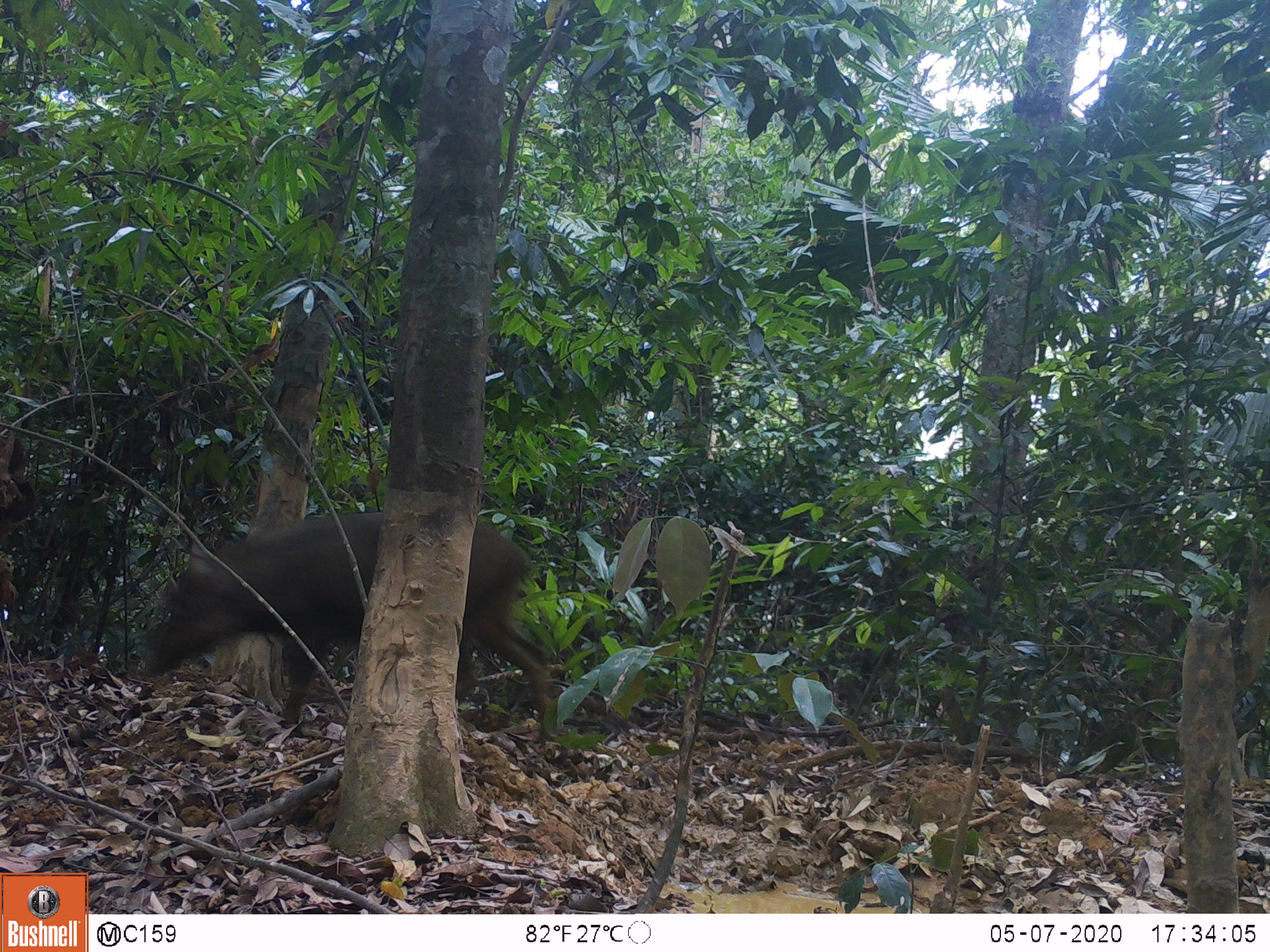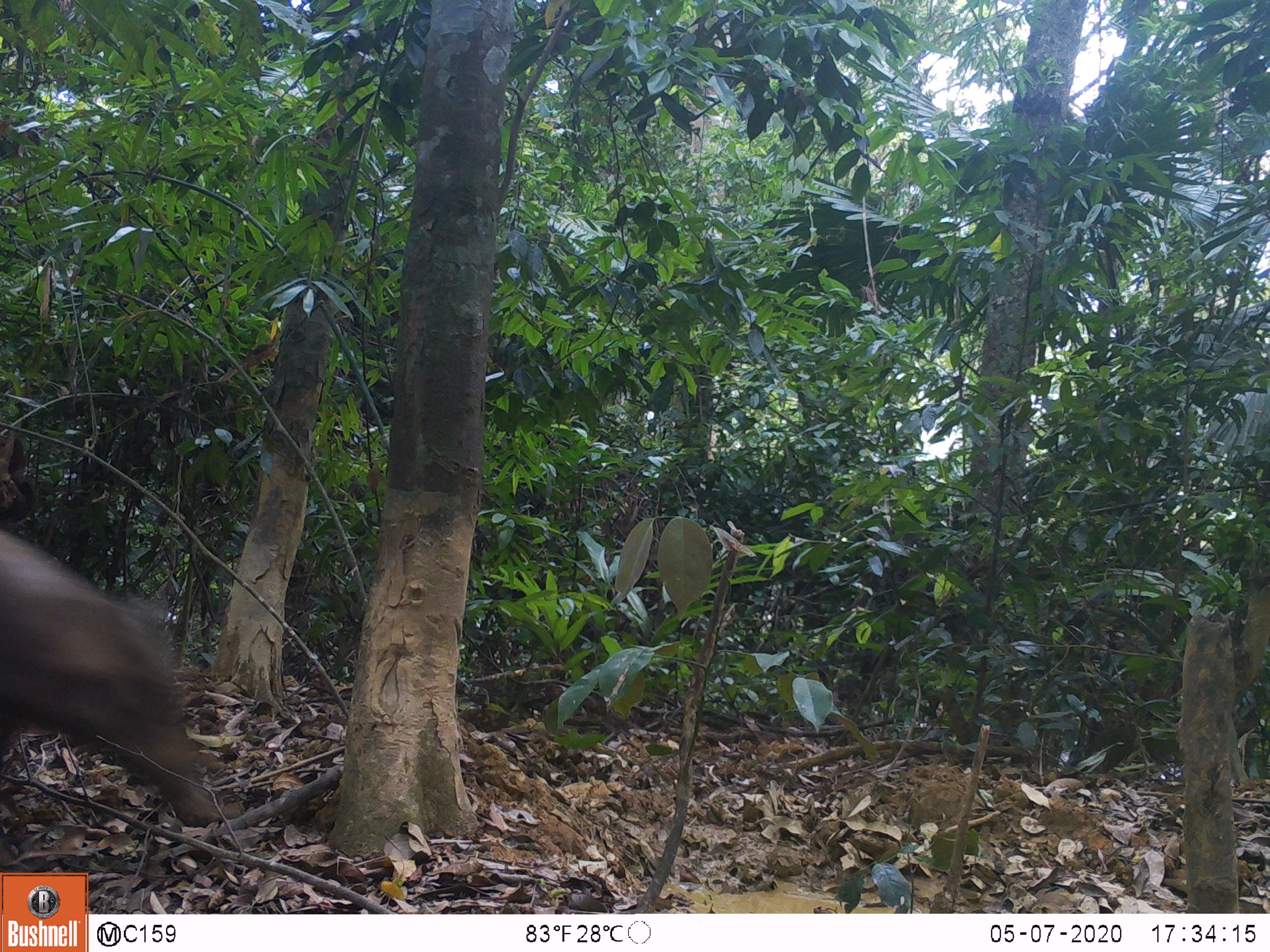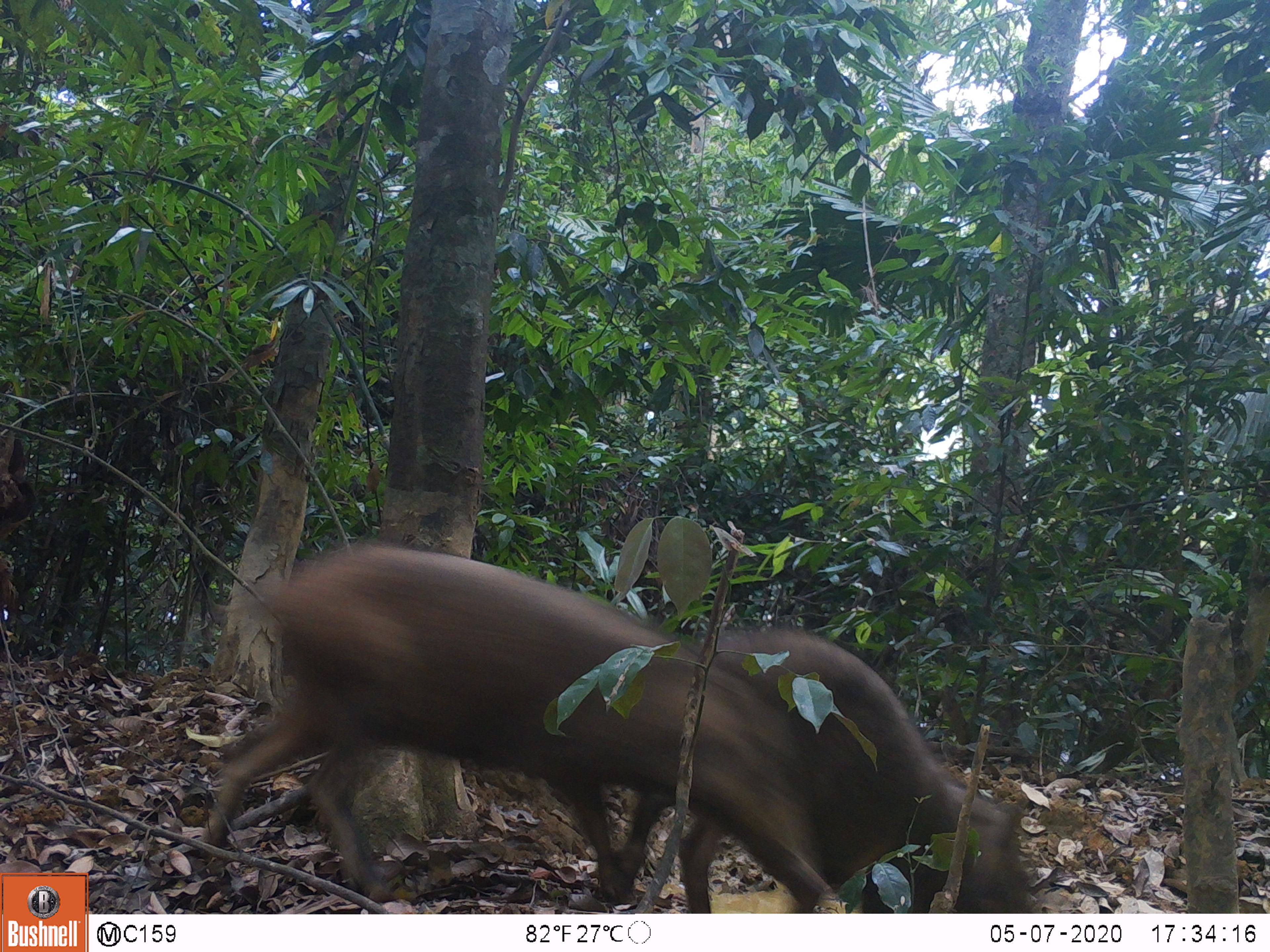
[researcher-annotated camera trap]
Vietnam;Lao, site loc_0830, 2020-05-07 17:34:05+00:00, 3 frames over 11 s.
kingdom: Animalia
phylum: Chordata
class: Mammalia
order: Artiodactyla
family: Suidae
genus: Sus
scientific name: Sus scrofa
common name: eurasian wild pig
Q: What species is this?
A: Eurasian wild pig (Sus scrofa).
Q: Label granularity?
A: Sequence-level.